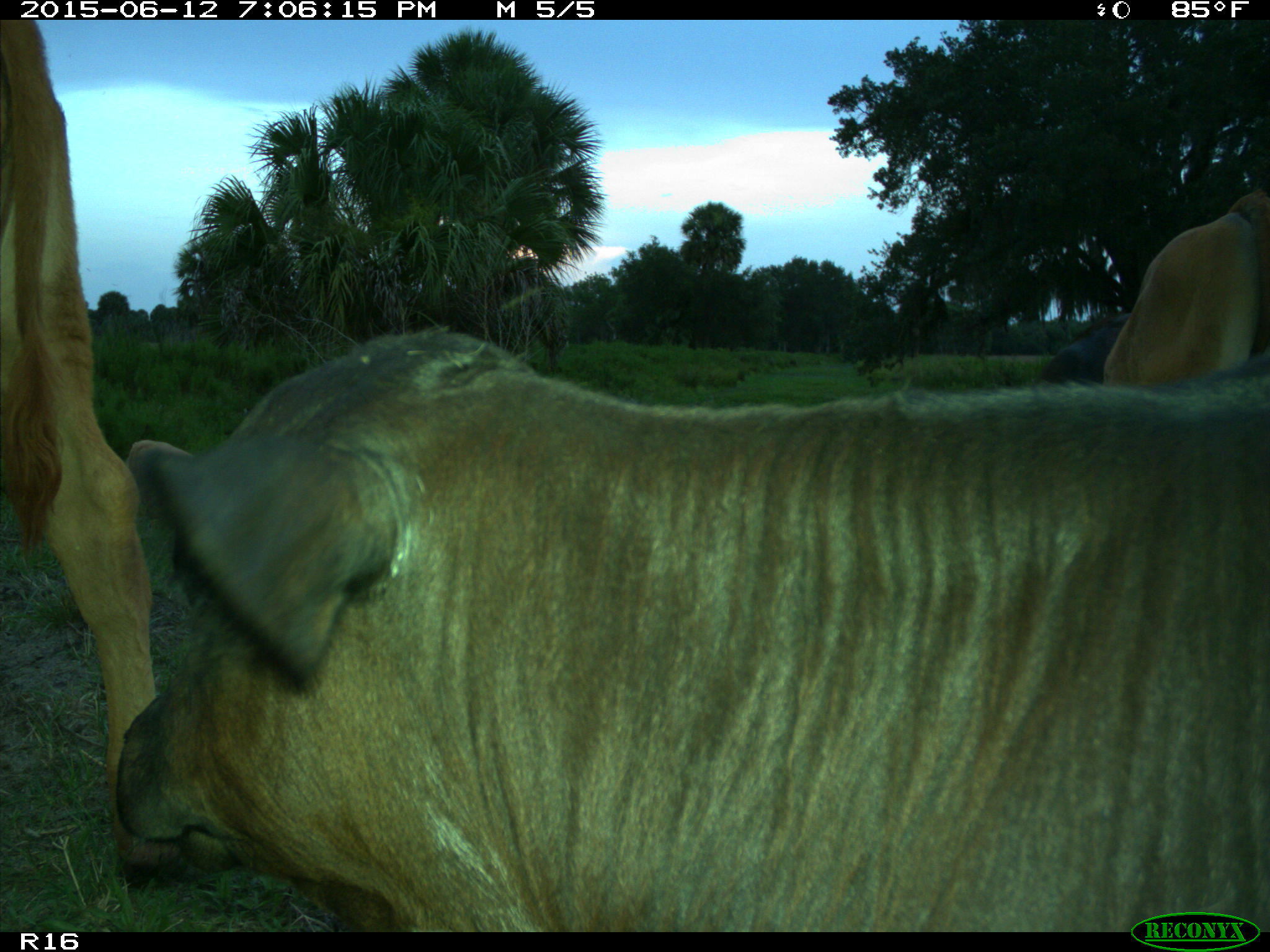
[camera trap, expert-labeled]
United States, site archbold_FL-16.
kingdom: Animalia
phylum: Chordata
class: Mammalia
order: Artiodactyla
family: Bovidae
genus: Bos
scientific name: Bos taurus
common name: domestic cow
Bos taurus (domestic cow).